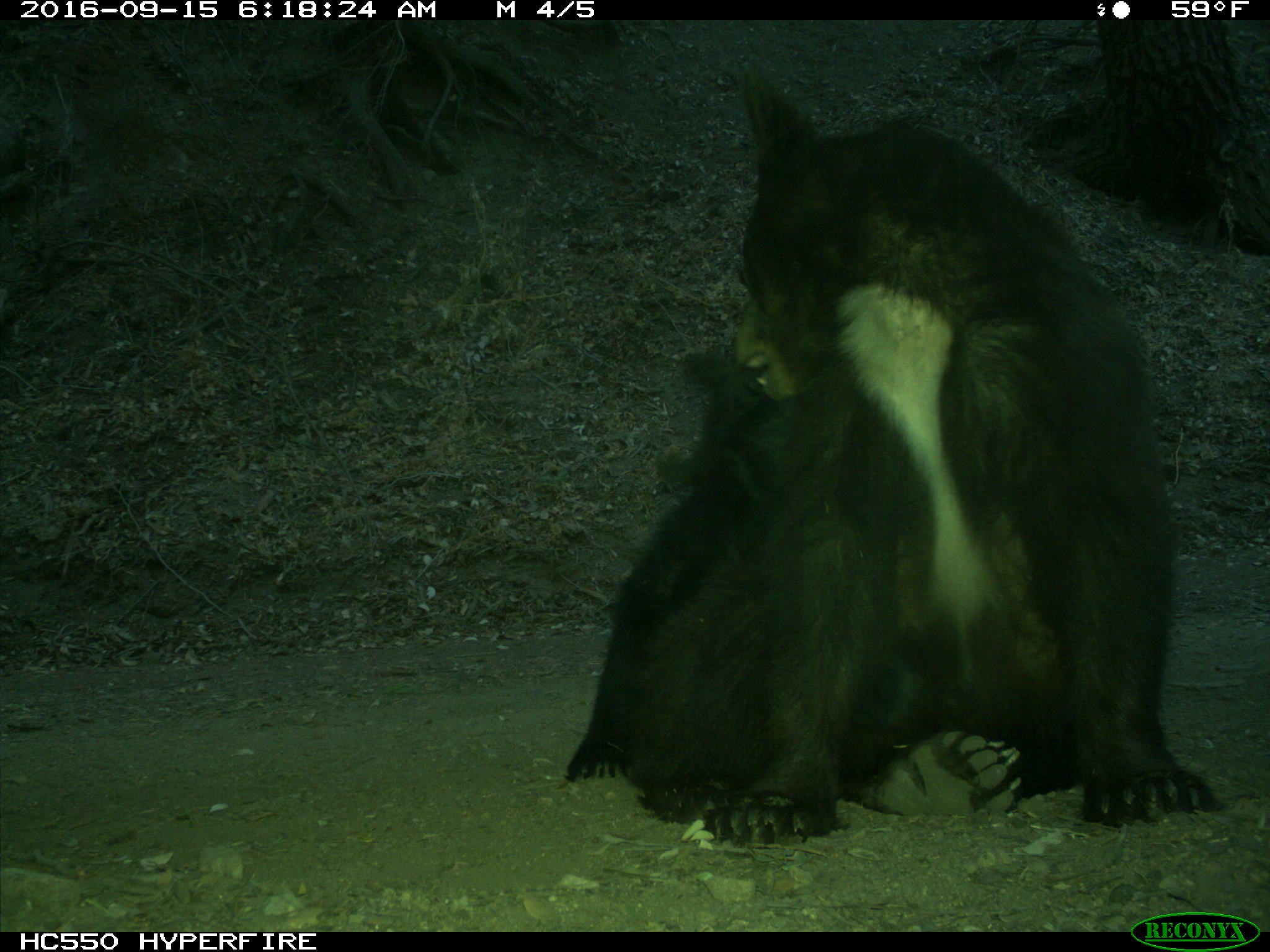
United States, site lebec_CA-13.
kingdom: Animalia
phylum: Chordata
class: Mammalia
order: Carnivora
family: Ursidae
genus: Ursus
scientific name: Ursus americanus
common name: american black bear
Ursus americanus (american black bear).